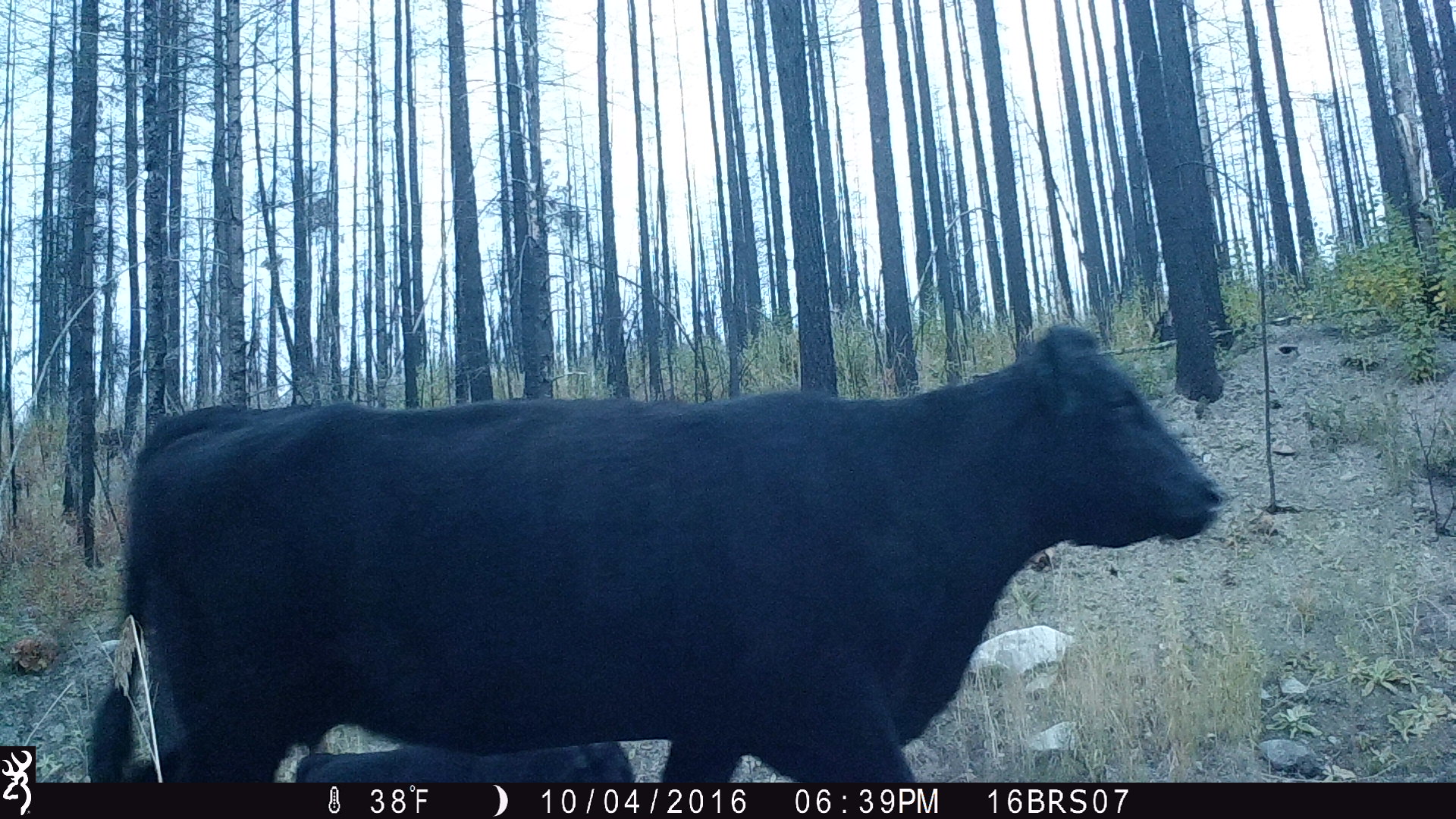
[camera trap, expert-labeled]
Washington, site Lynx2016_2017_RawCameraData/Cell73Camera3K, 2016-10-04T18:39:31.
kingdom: Animalia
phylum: Chordata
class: Mammalia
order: Artiodactyla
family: Bovidae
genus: Bos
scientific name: Bos taurus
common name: domestic cattle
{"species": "domestic cattle (Bos taurus)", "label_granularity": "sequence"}